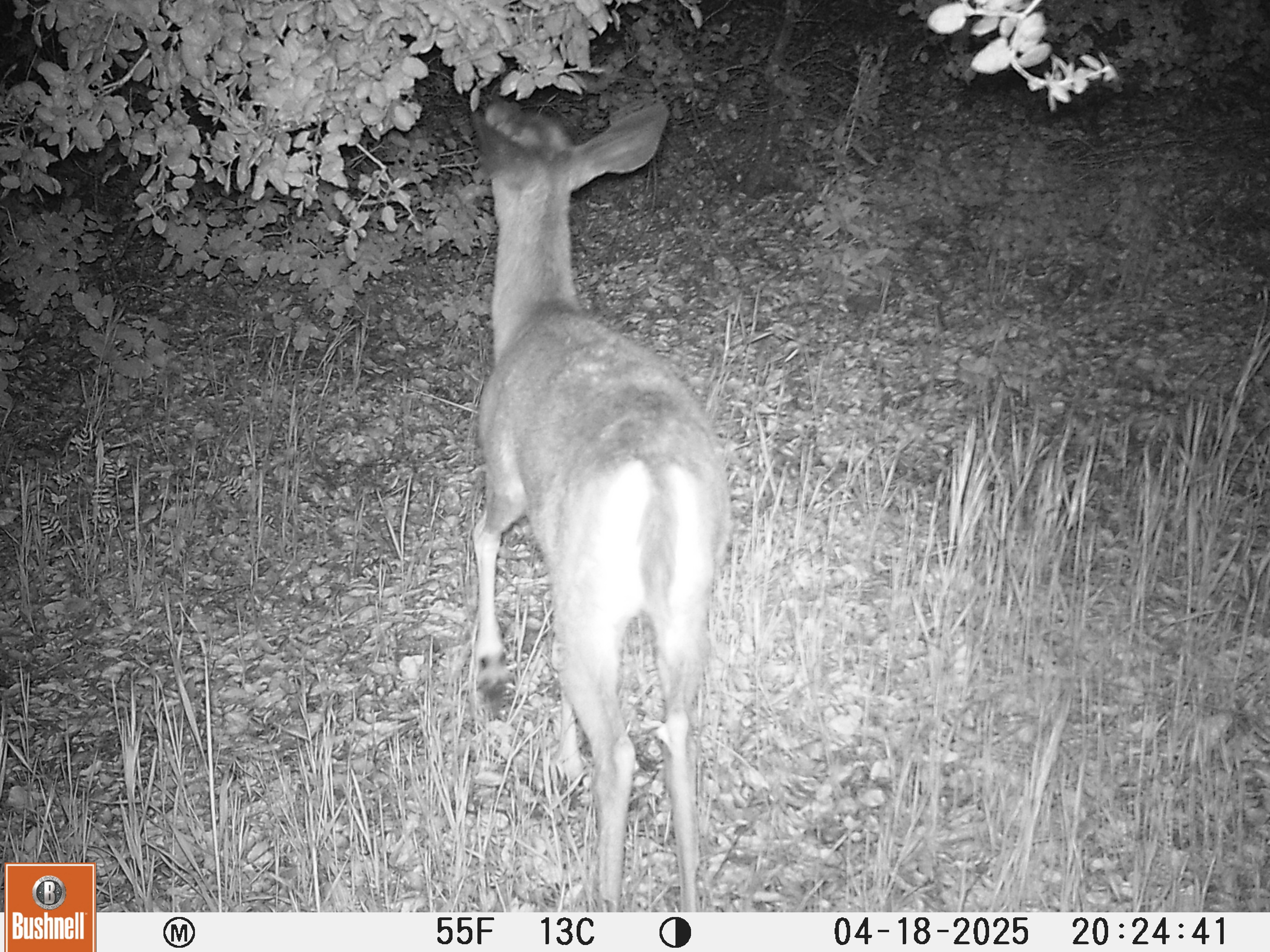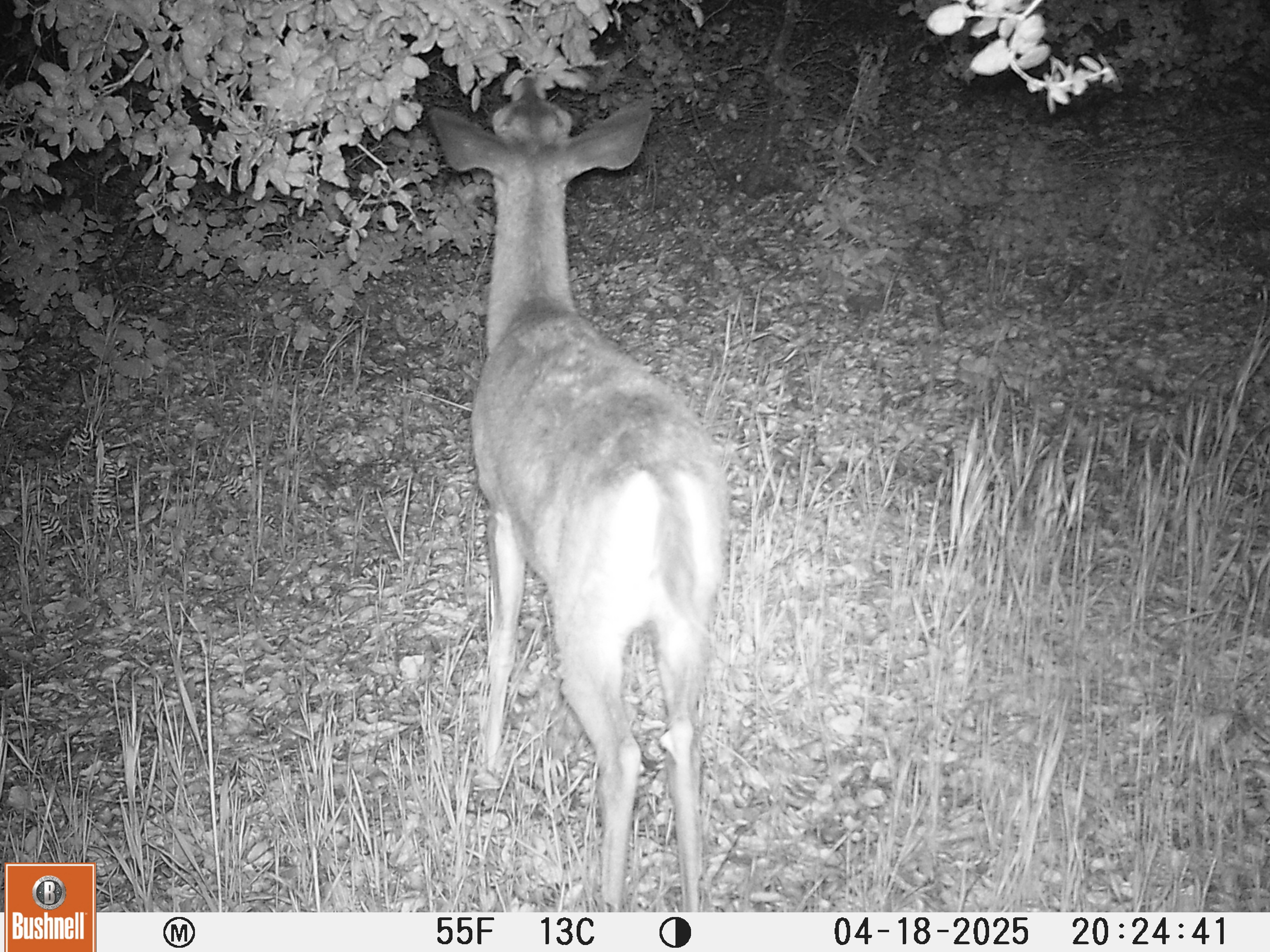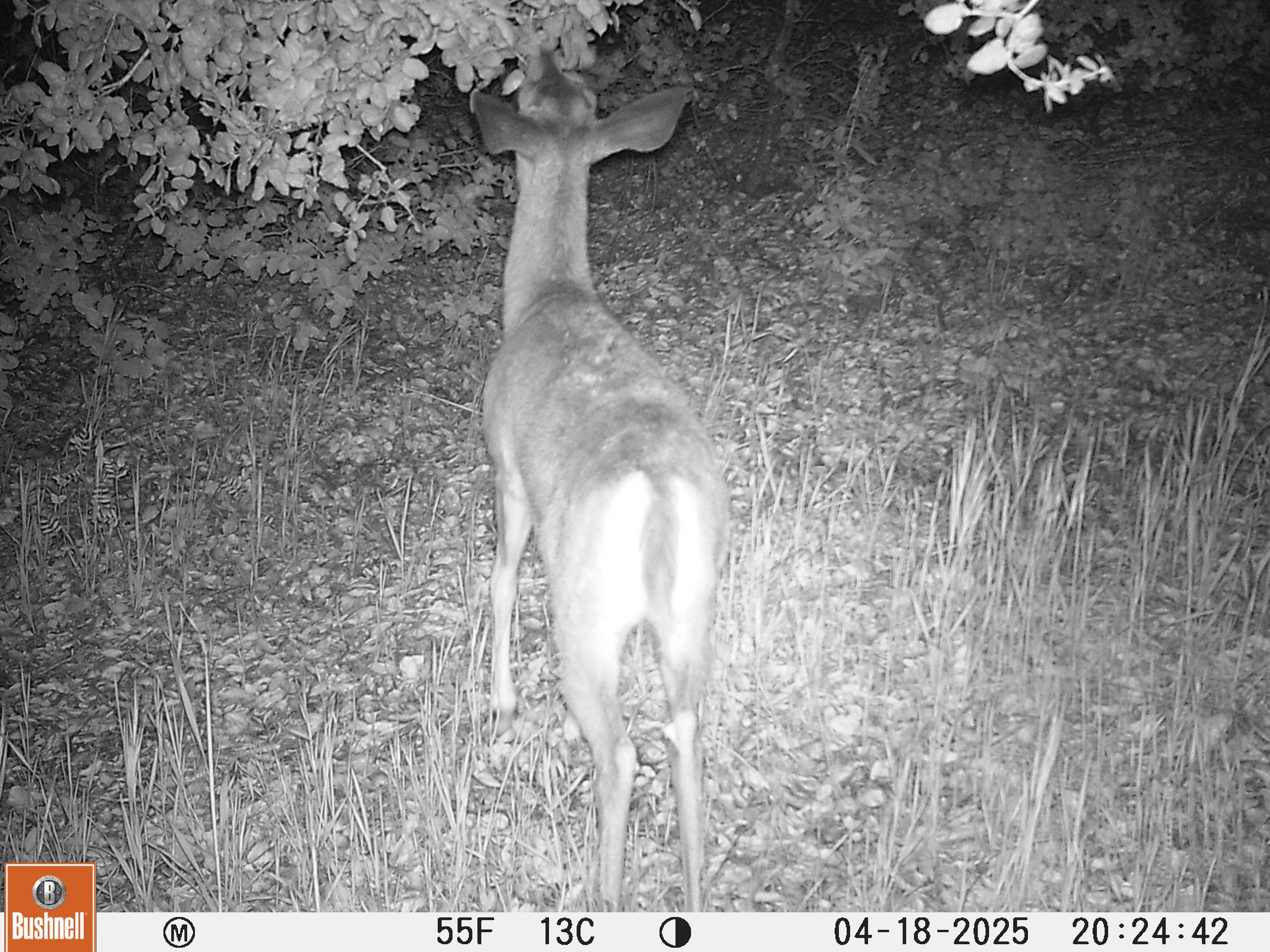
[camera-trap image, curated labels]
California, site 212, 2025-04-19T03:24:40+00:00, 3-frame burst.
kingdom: Animalia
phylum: Chordata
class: Mammalia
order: Artiodactyla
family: Cervidae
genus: Odocoileus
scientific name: Odocoileus hemionus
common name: mule deer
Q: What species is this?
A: Mule deer (Odocoileus hemionus).